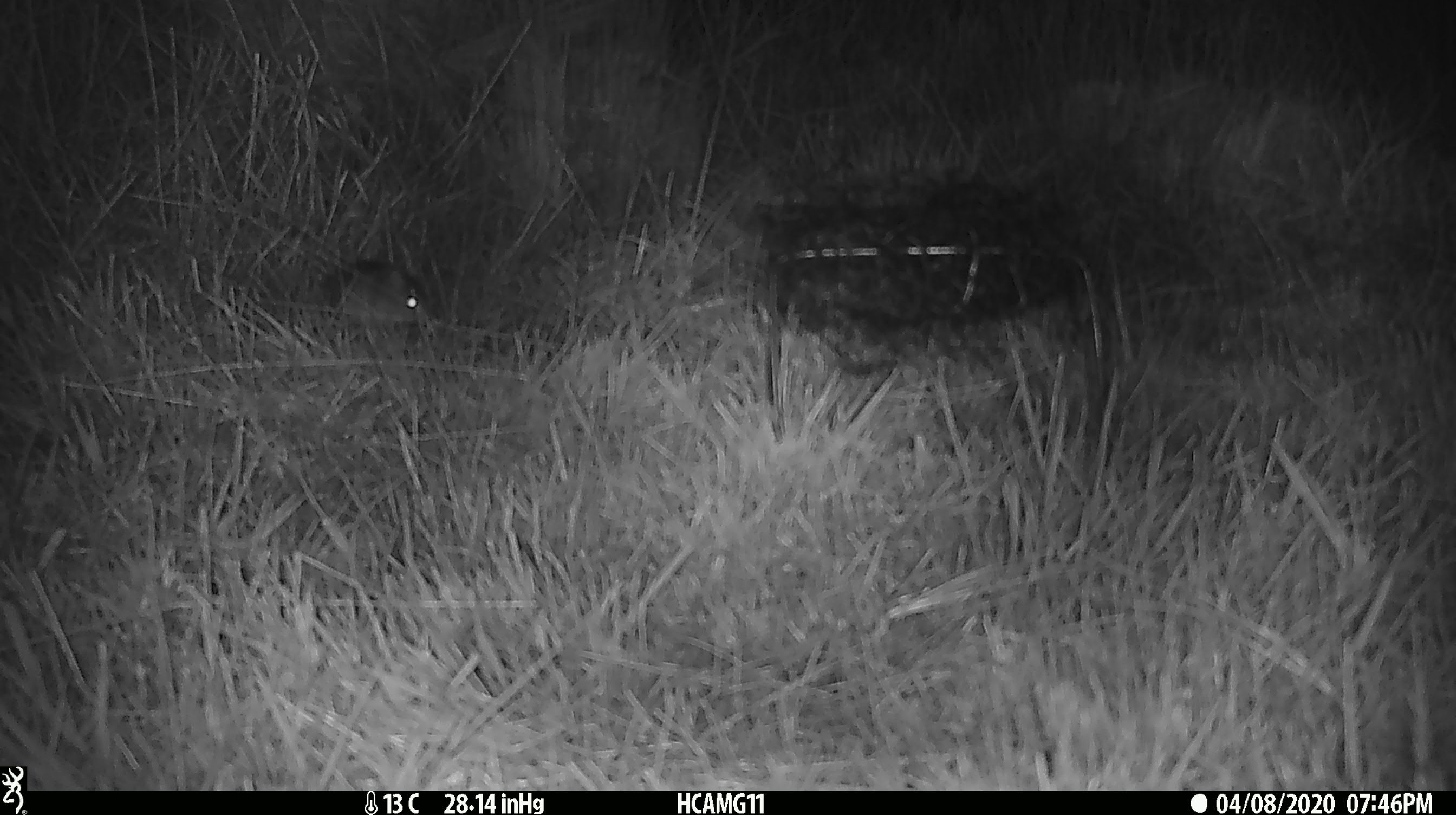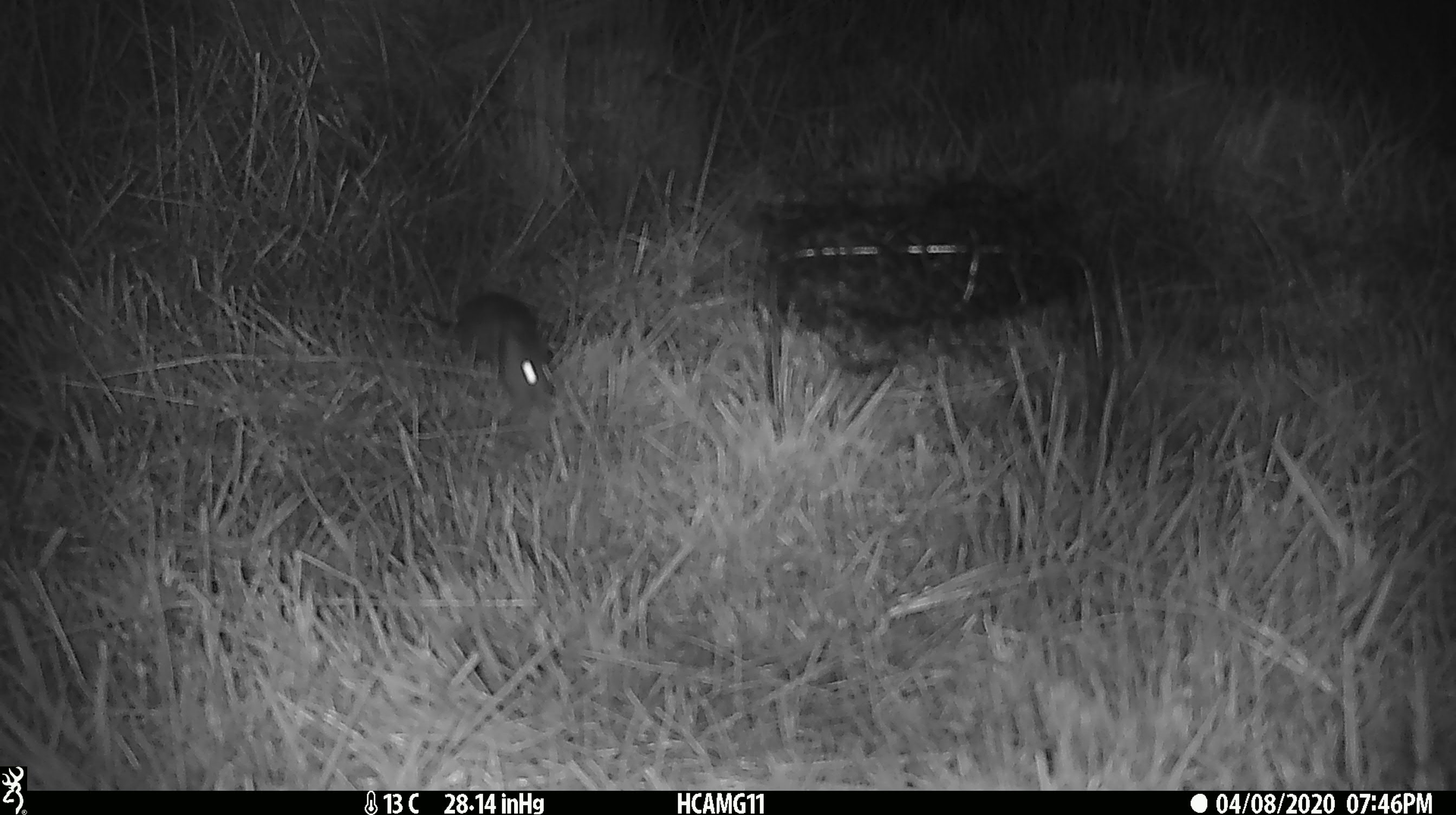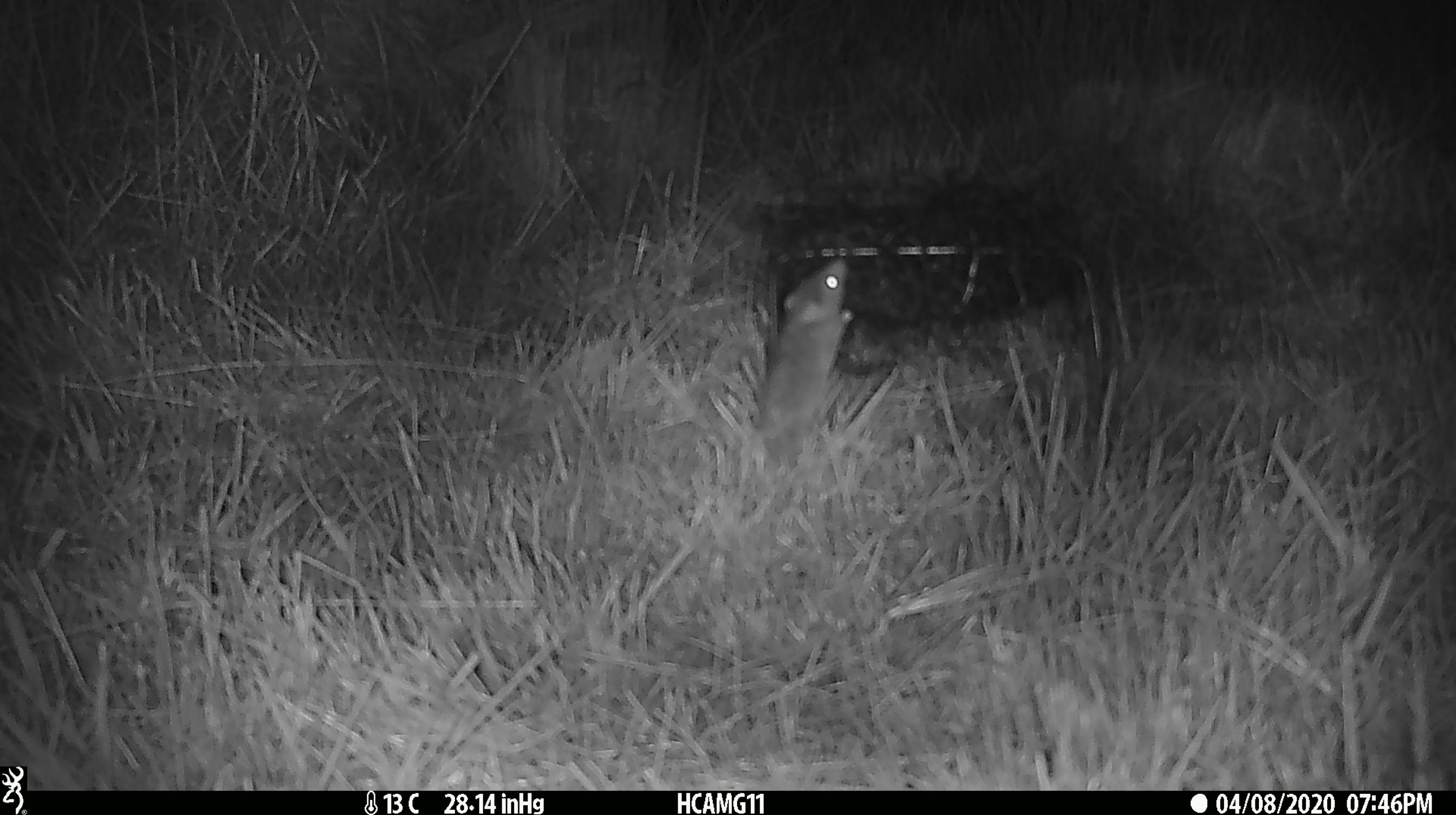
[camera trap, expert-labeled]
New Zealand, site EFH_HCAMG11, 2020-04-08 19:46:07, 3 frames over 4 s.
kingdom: Animalia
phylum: Chordata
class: Mammalia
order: Rodentia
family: Muridae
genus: Rattus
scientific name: Rattus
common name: rat